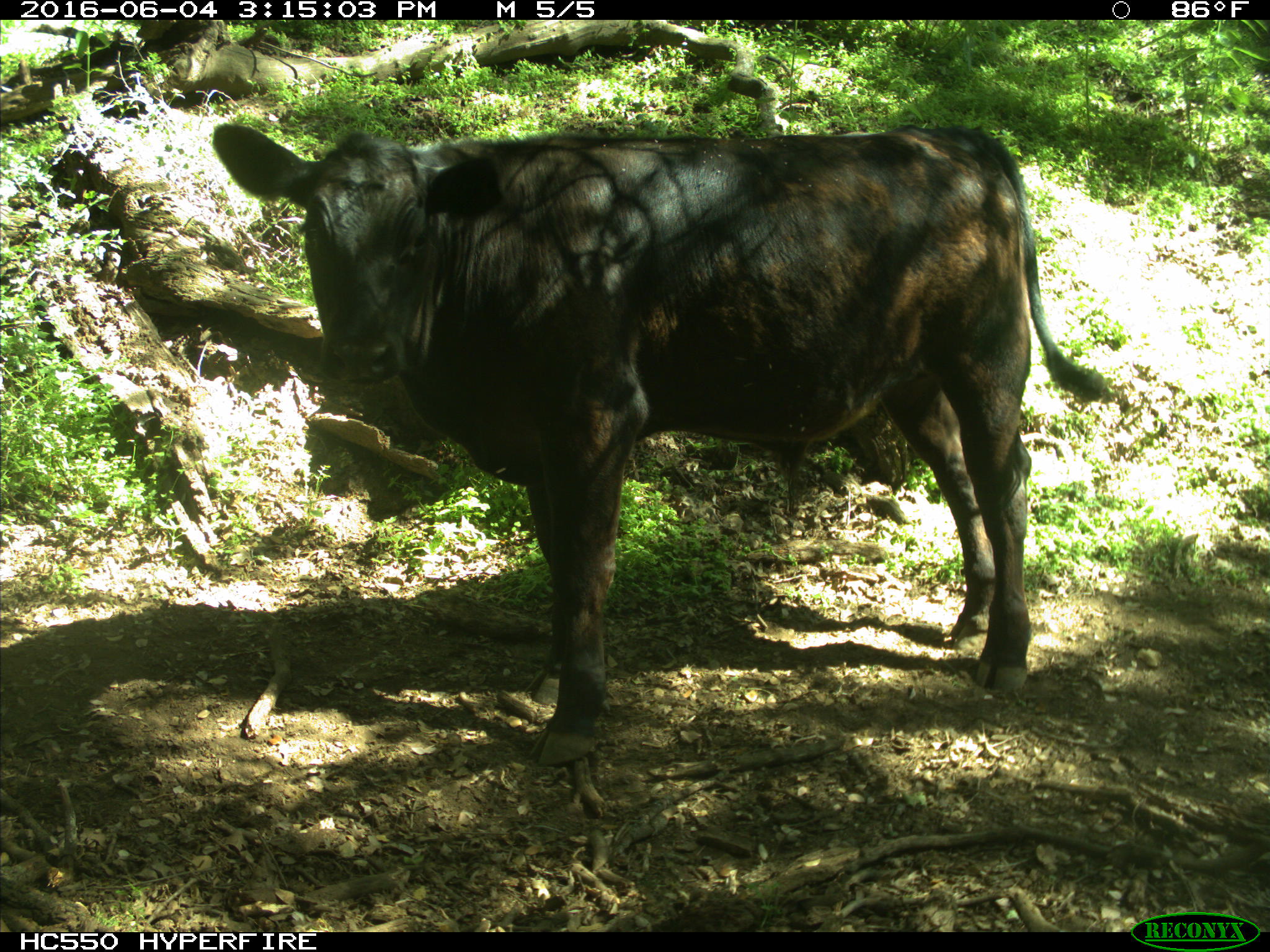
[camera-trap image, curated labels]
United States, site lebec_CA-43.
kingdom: Animalia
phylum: Chordata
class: Mammalia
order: Artiodactyla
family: Bovidae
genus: Bos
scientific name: Bos taurus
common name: domestic cow